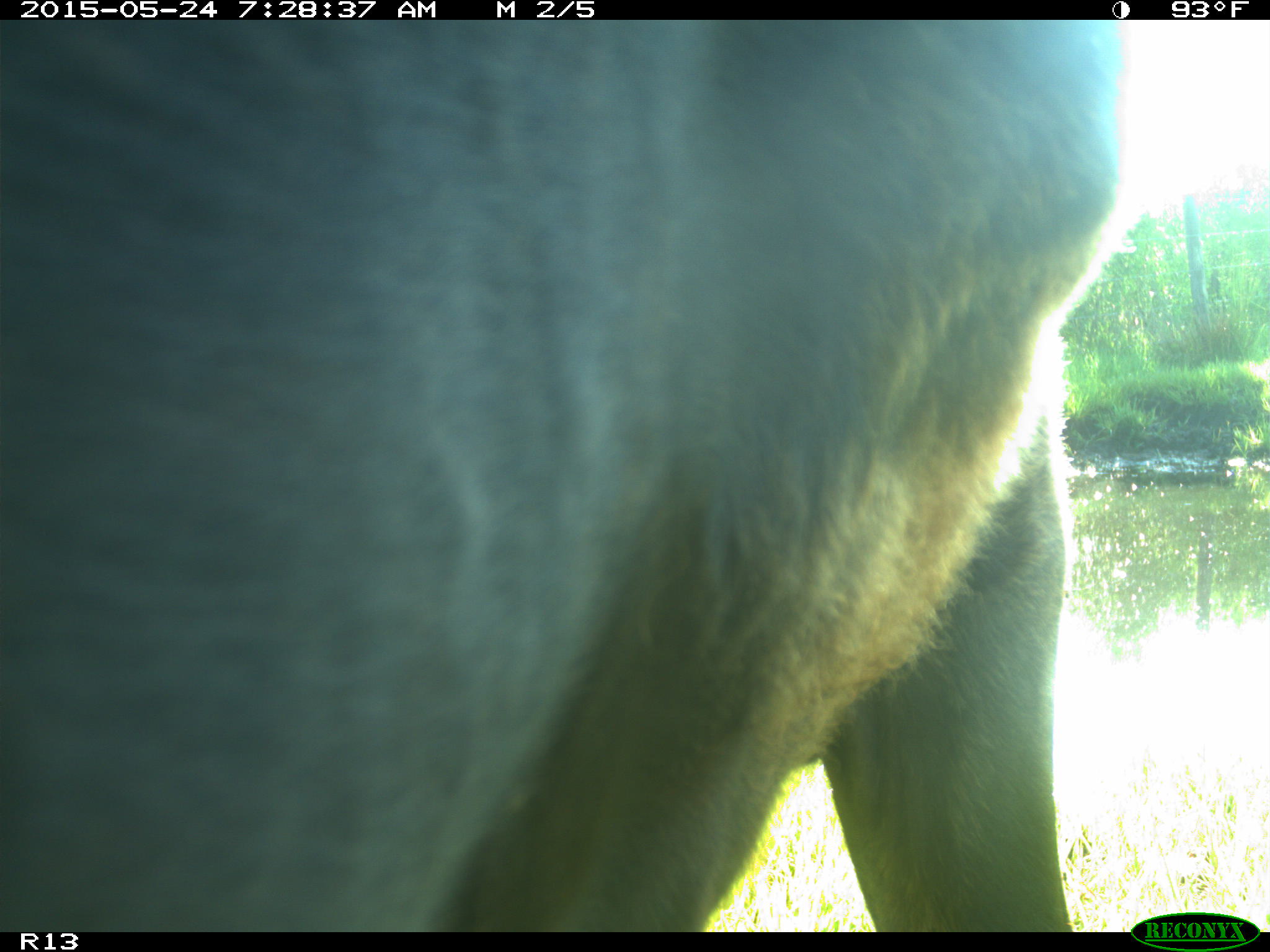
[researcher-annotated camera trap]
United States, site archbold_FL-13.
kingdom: Animalia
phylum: Chordata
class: Mammalia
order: Artiodactyla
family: Bovidae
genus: Bos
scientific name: Bos taurus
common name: domestic cow